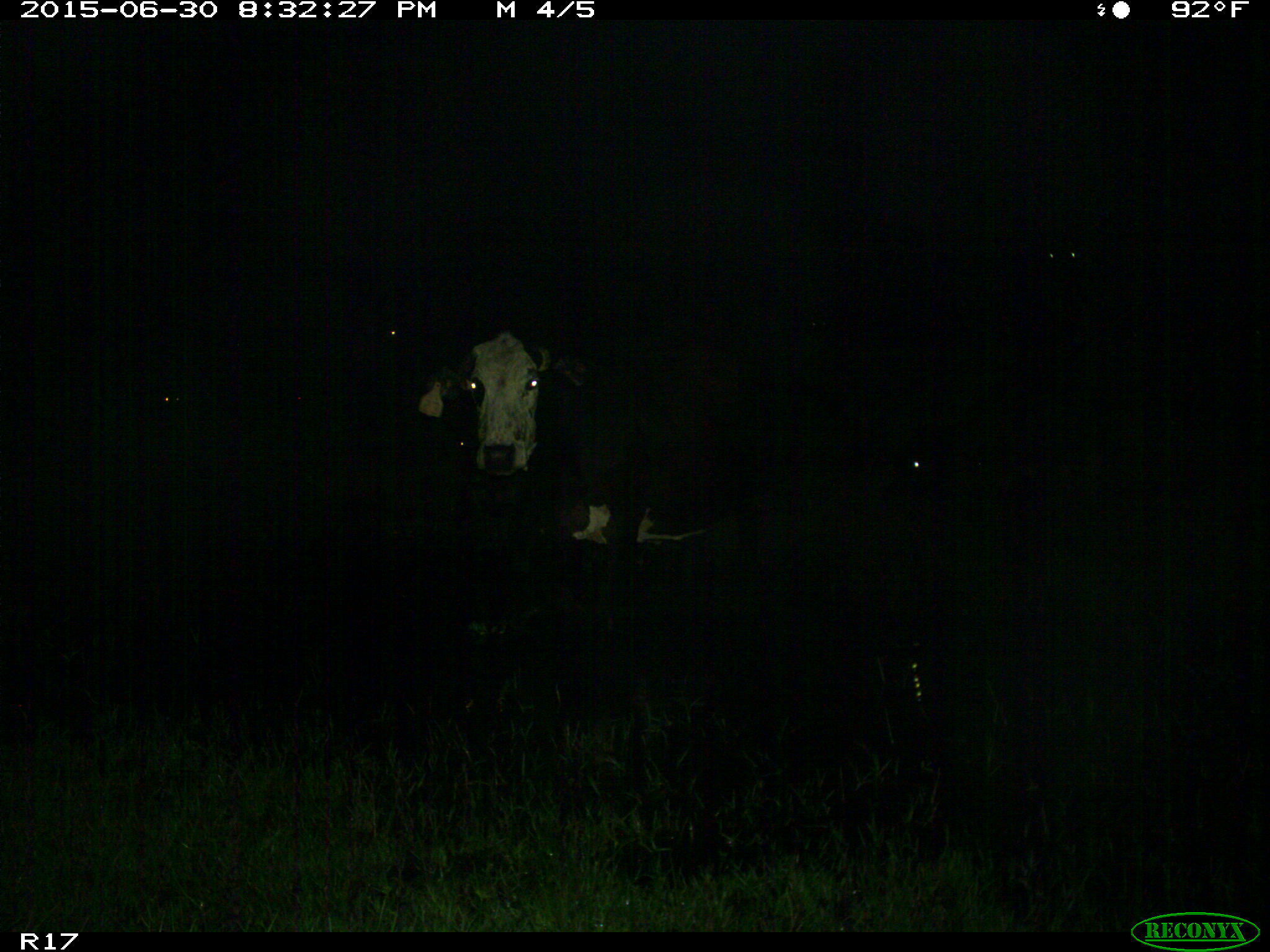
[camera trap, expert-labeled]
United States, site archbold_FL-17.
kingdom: Animalia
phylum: Chordata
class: Mammalia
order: Artiodactyla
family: Bovidae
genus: Bos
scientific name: Bos taurus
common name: domestic cow